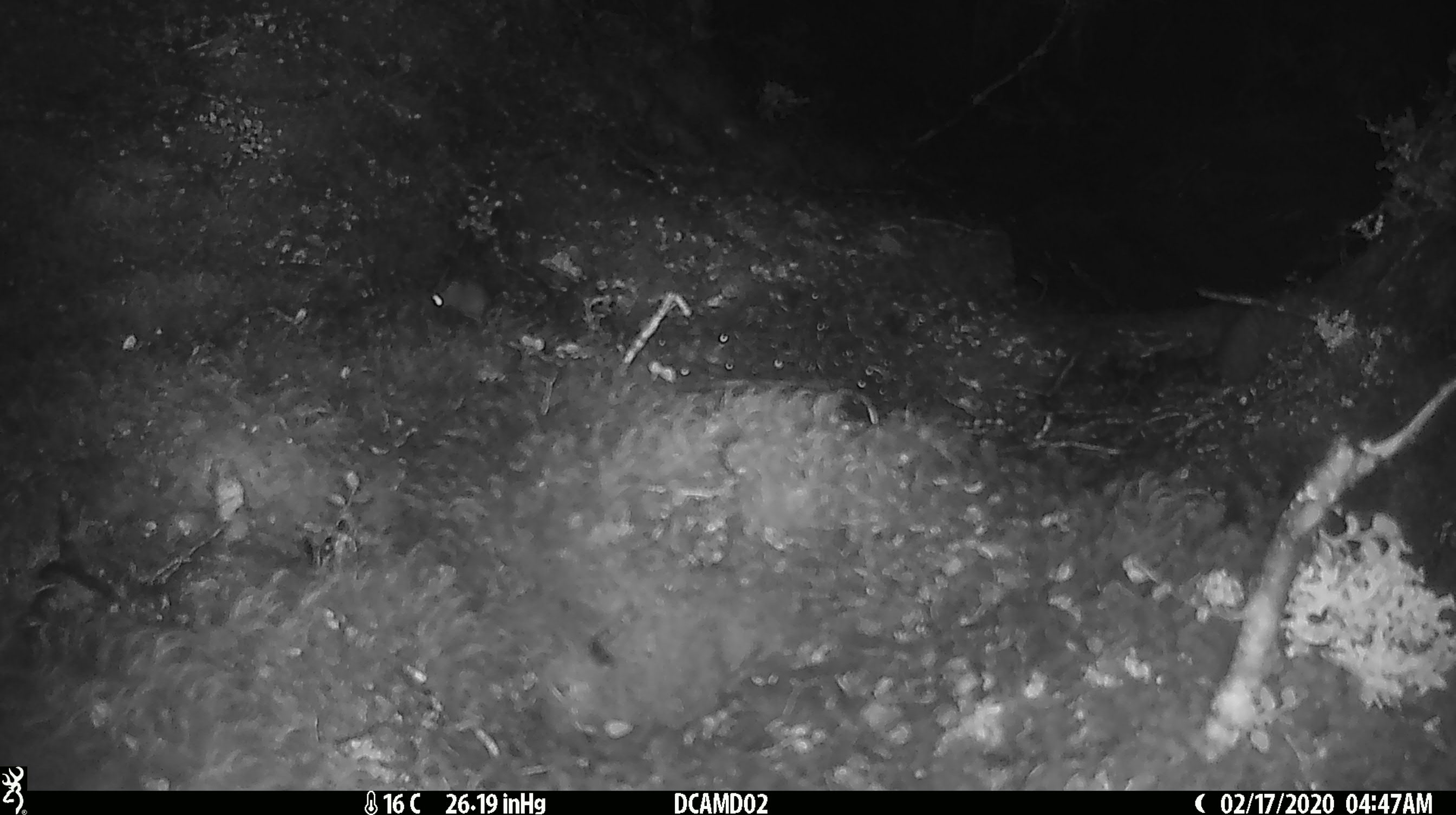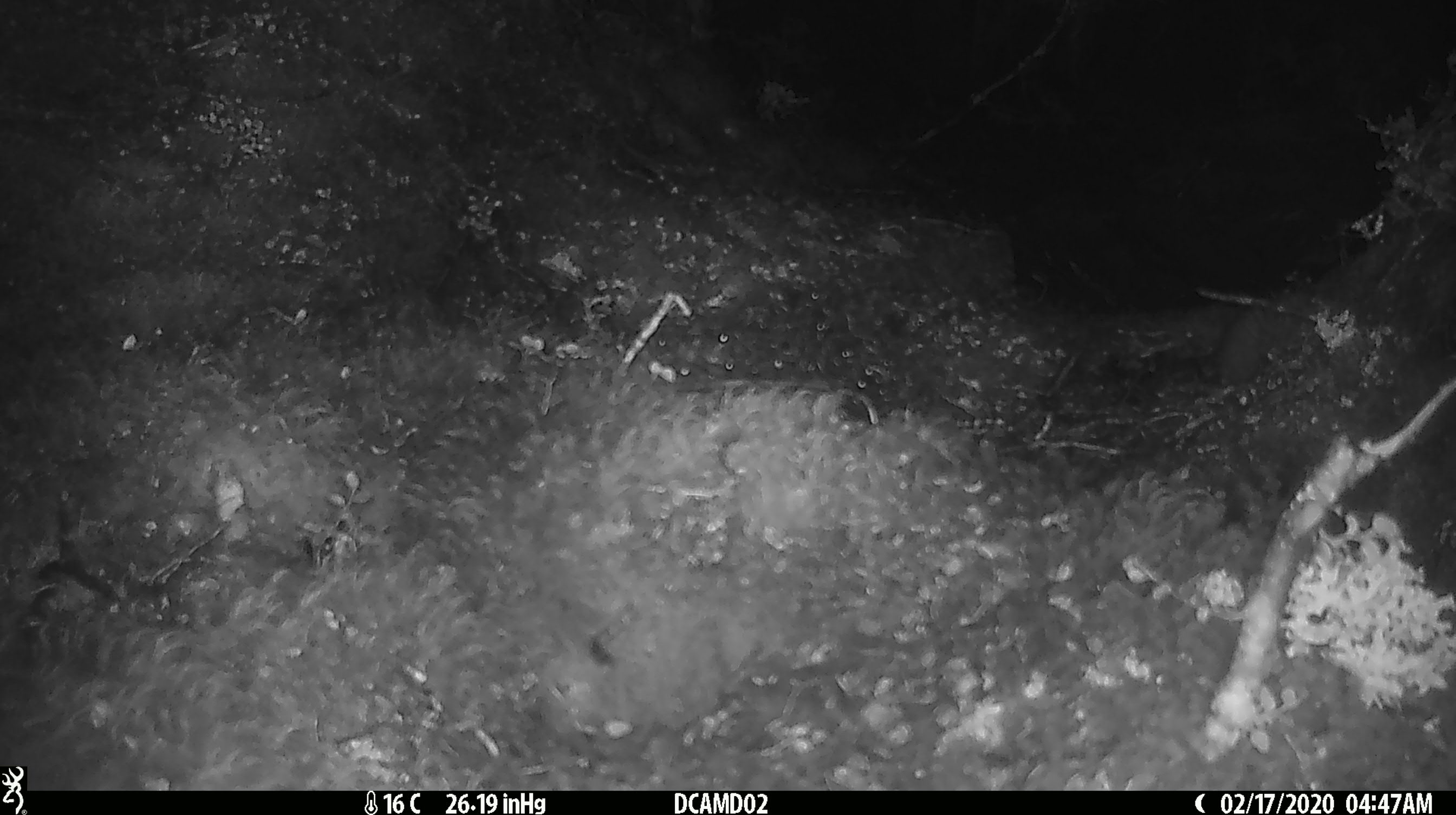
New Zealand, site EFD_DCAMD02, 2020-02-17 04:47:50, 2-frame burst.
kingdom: Animalia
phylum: Chordata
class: Mammalia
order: Rodentia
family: Muridae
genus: Mus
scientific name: Mus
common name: mouse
Mouse (Mus).